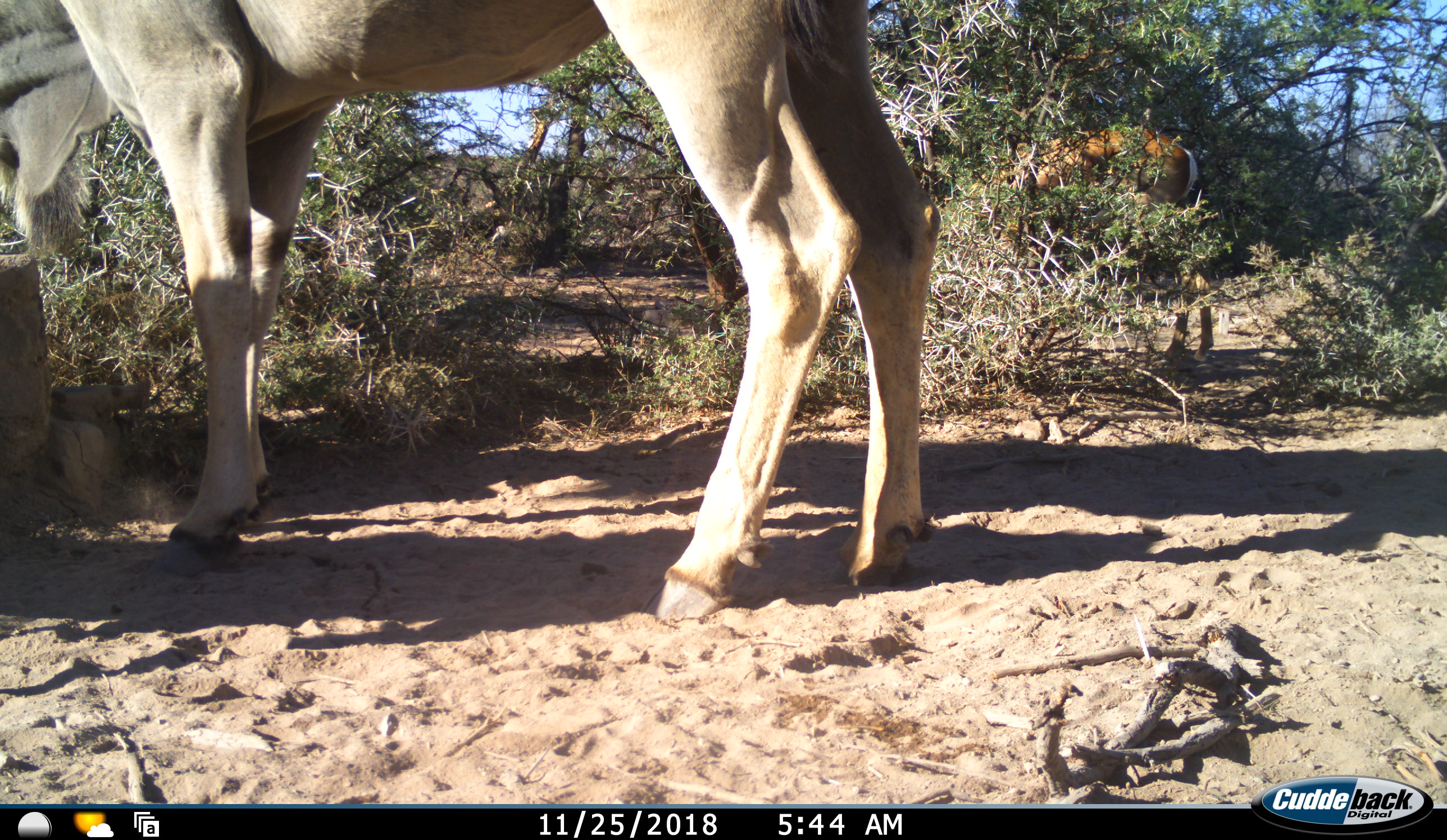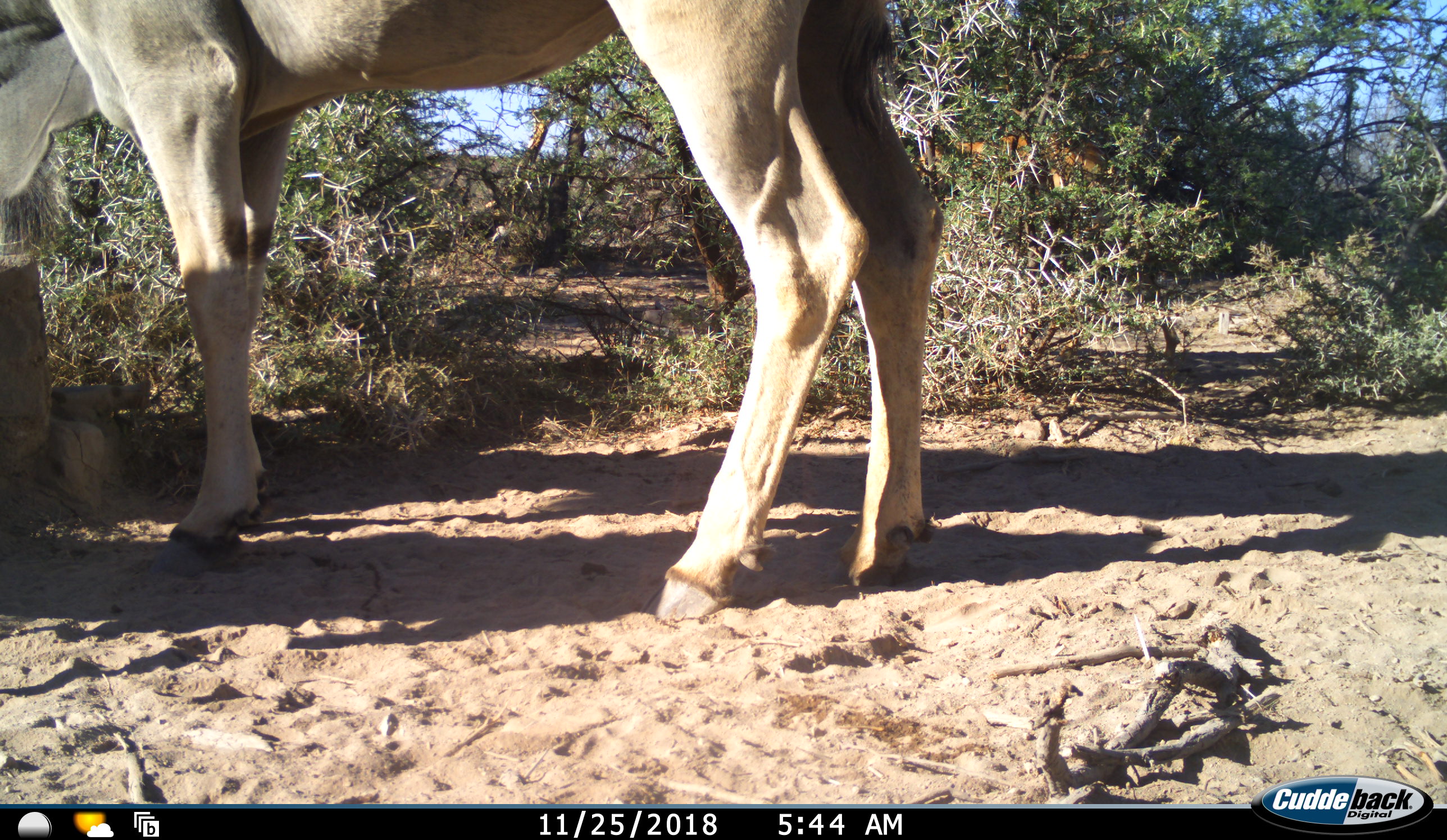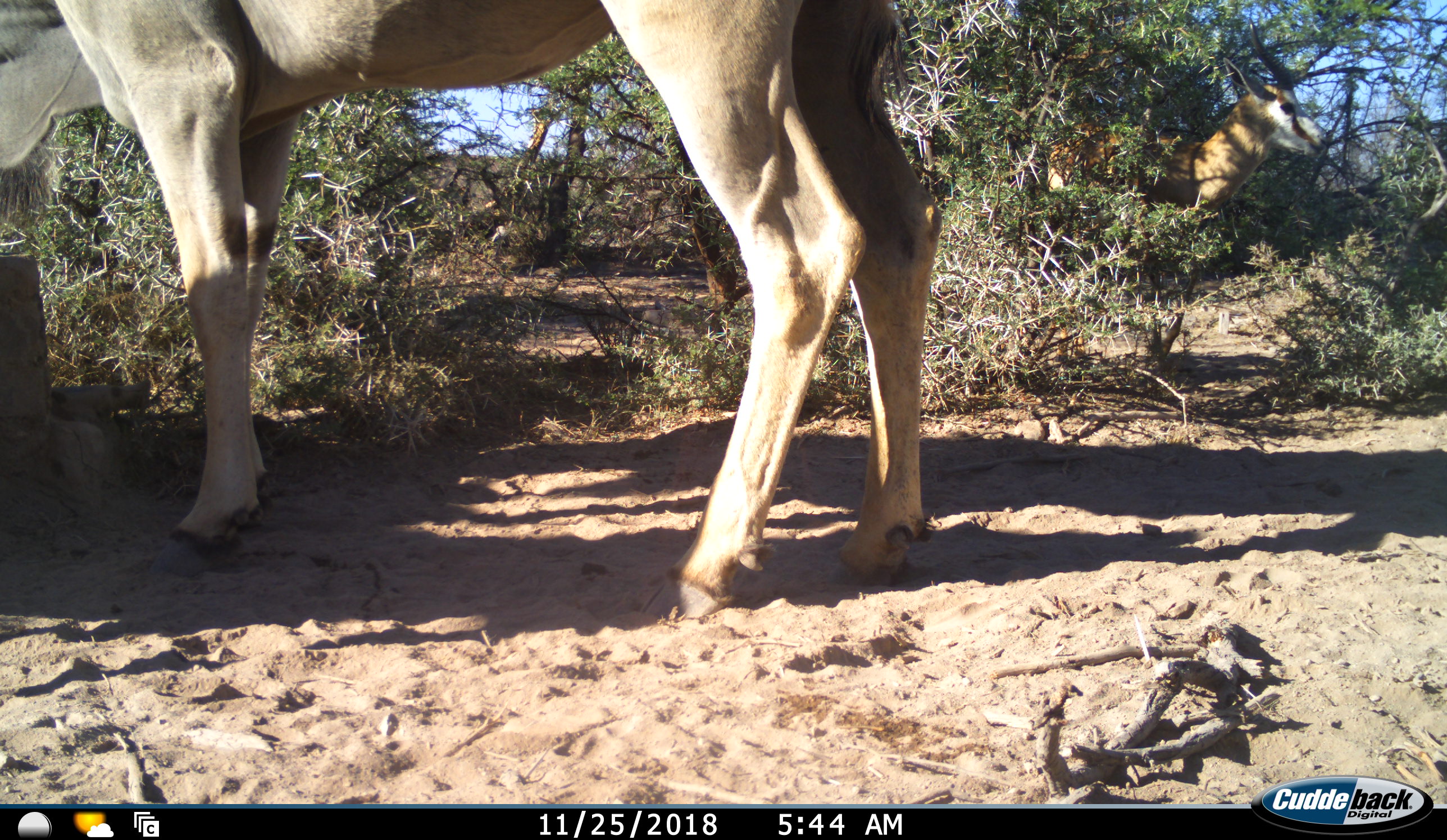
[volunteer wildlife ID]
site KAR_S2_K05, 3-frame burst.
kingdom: Animalia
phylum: Chordata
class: Mammalia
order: Artiodactyla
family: Bovidae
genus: Tragelaphus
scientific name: Tragelaphus oryx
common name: eland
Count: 1.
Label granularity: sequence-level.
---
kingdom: Animalia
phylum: Chordata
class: Mammalia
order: Artiodactyla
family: Bovidae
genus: Antidorcas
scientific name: Antidorcas marsupialis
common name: springbok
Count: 1.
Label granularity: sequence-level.